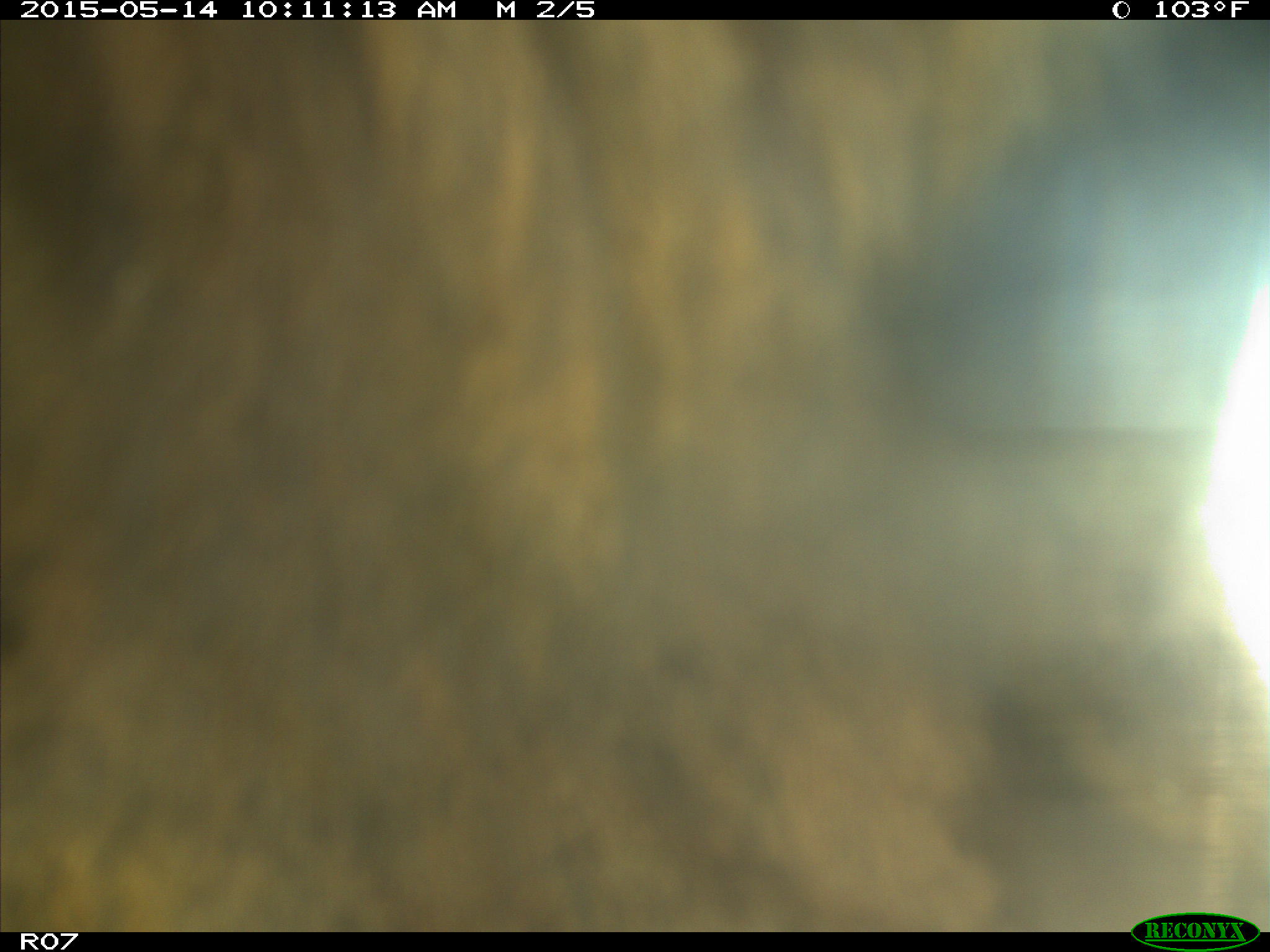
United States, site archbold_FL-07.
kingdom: Animalia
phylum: Chordata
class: Mammalia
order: Artiodactyla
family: Bovidae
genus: Bos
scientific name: Bos taurus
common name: domestic cow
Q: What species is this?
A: Bos taurus (domestic cow).